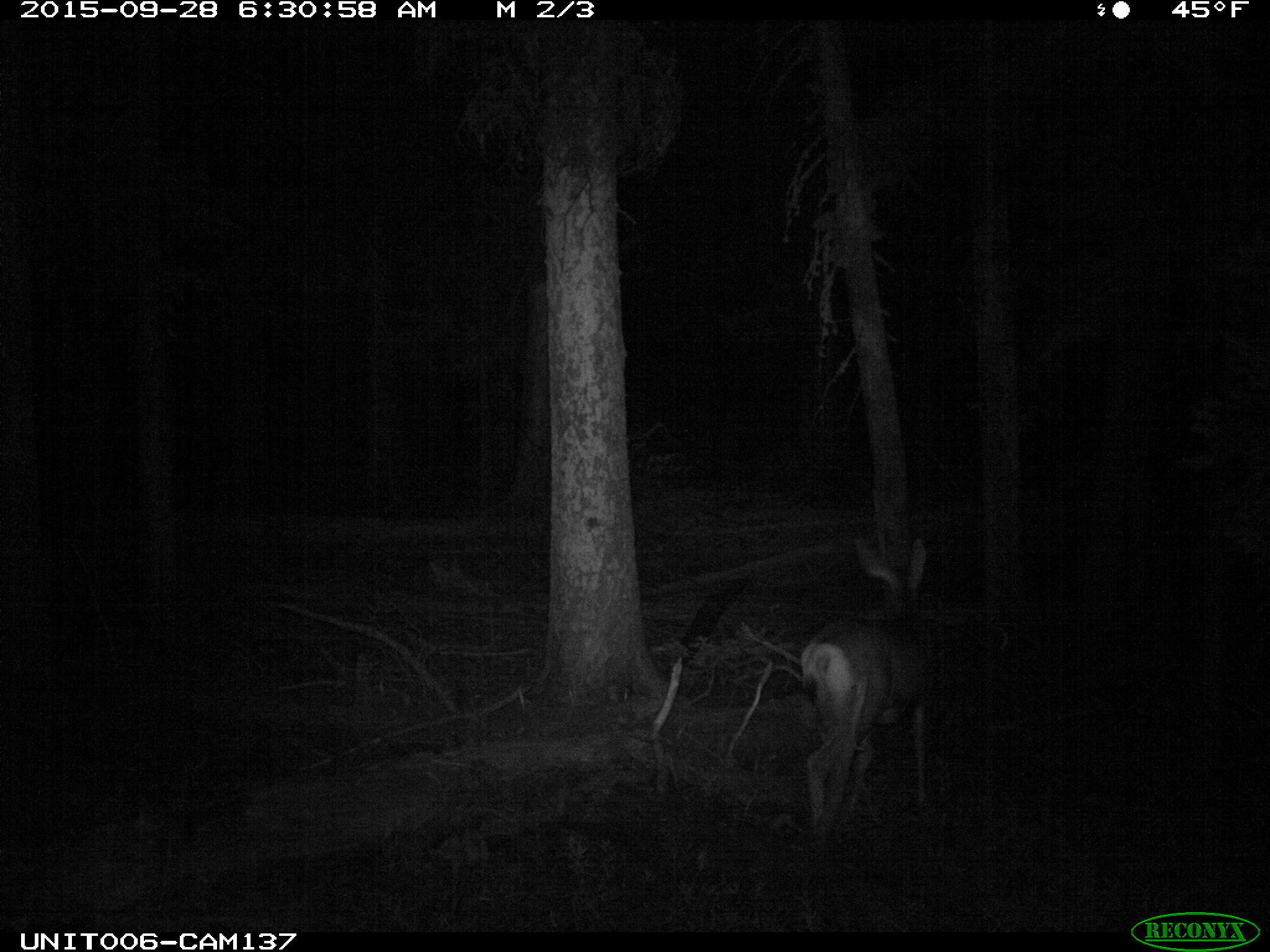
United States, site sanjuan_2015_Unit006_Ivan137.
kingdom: Animalia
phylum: Chordata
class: Mammalia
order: Artiodactyla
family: Cervidae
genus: Odocoileus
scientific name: Odocoileus hemionus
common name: mule deer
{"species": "Odocoileus hemionus (mule deer)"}